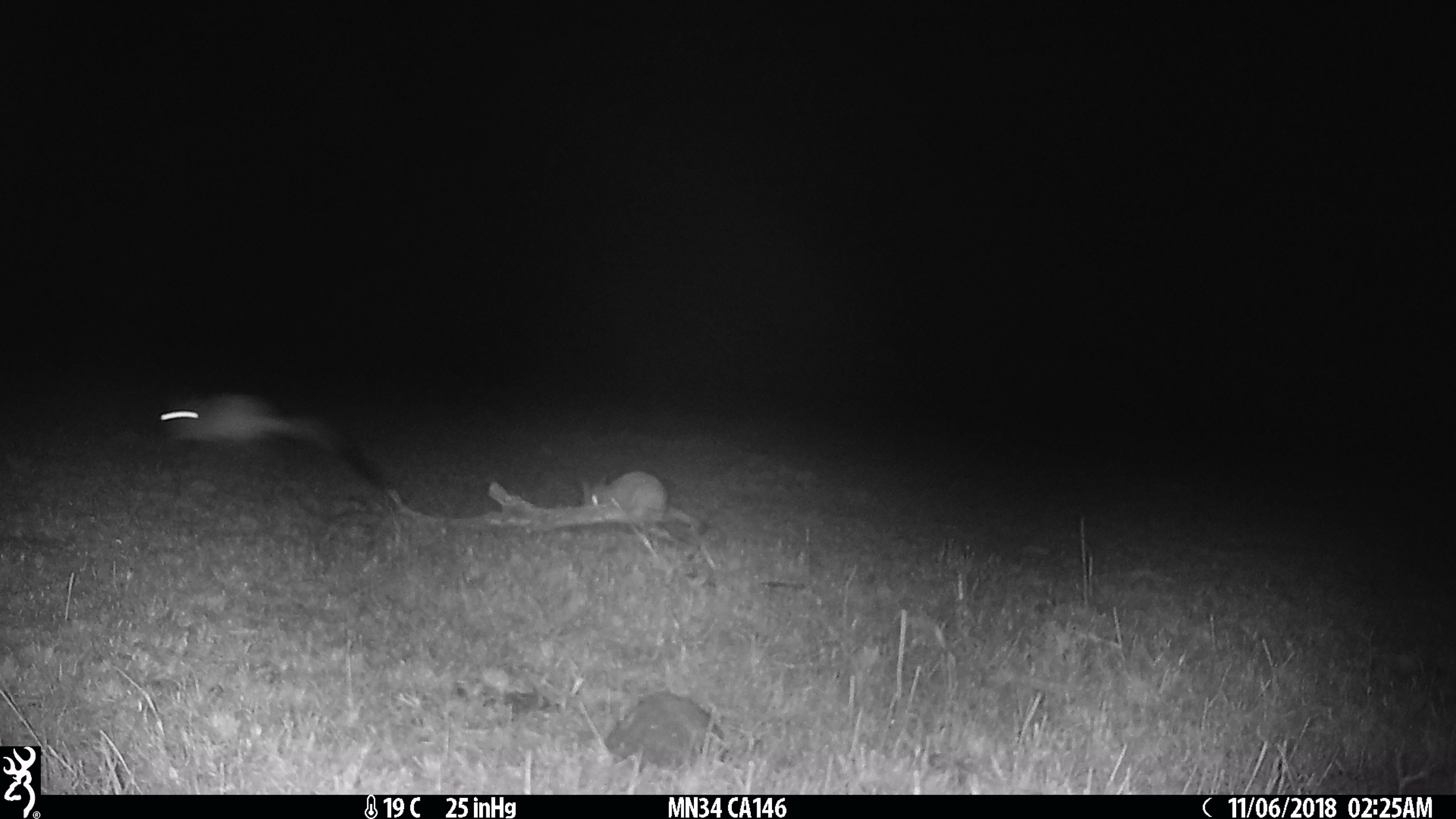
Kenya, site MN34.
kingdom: Animalia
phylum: Chordata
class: Mammalia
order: Rodentia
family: Pedetidae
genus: Pedetes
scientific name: Pedetes capensis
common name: springhare